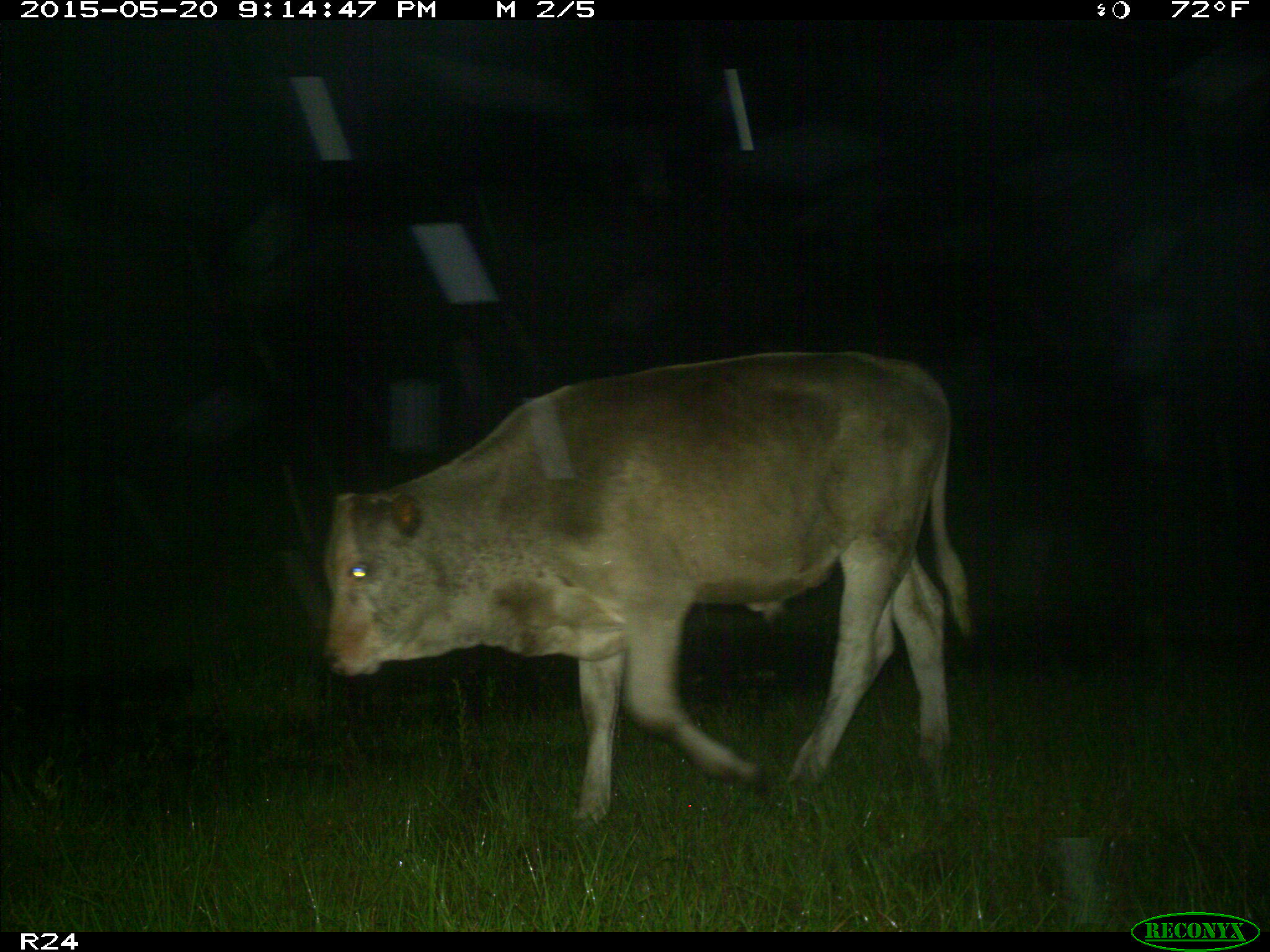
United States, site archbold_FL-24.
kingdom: Animalia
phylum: Chordata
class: Mammalia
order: Artiodactyla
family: Bovidae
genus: Bos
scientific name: Bos taurus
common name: domestic cow